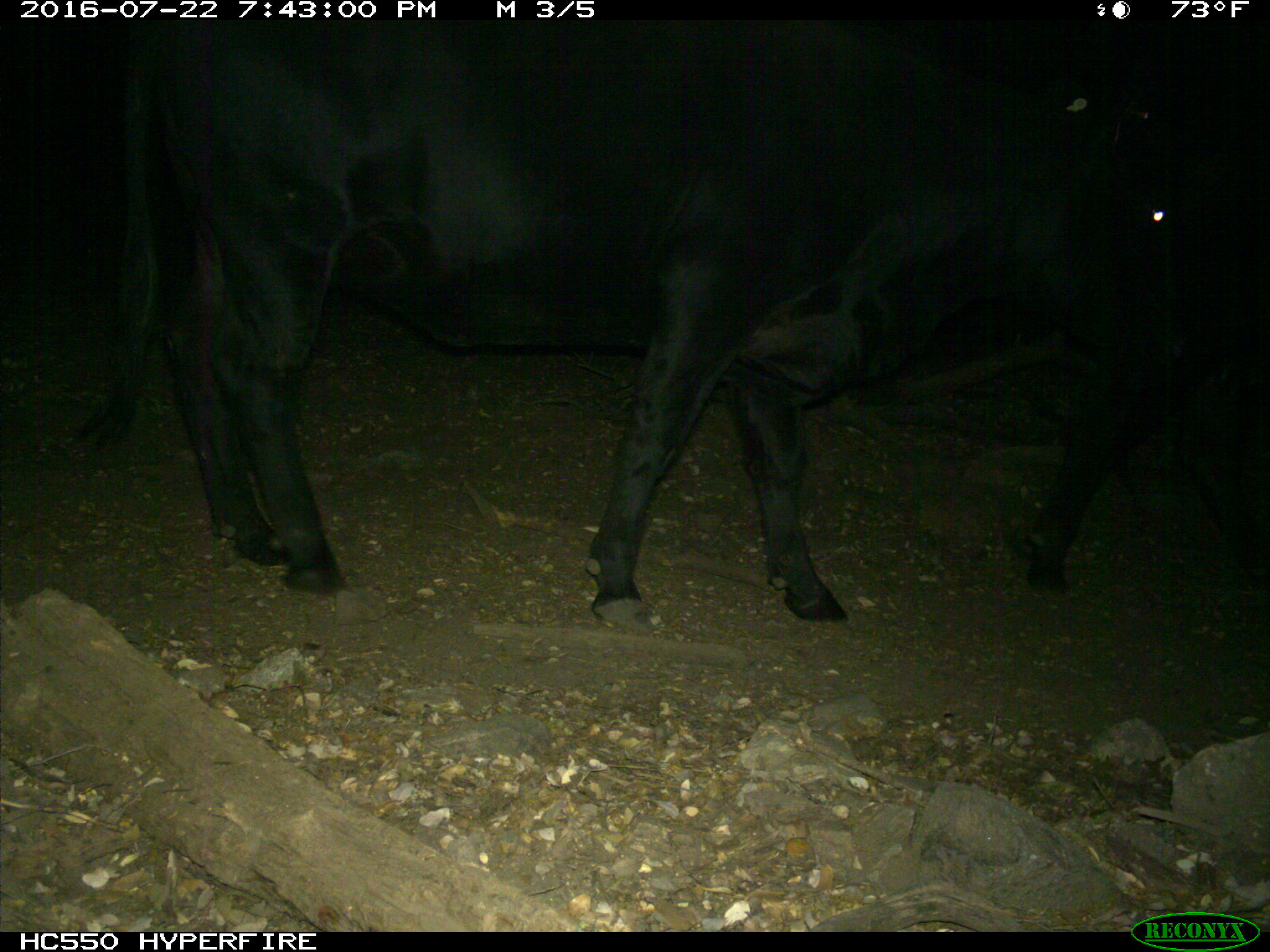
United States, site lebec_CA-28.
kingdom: Animalia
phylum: Chordata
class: Mammalia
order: Artiodactyla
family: Bovidae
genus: Bos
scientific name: Bos taurus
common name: domestic cow